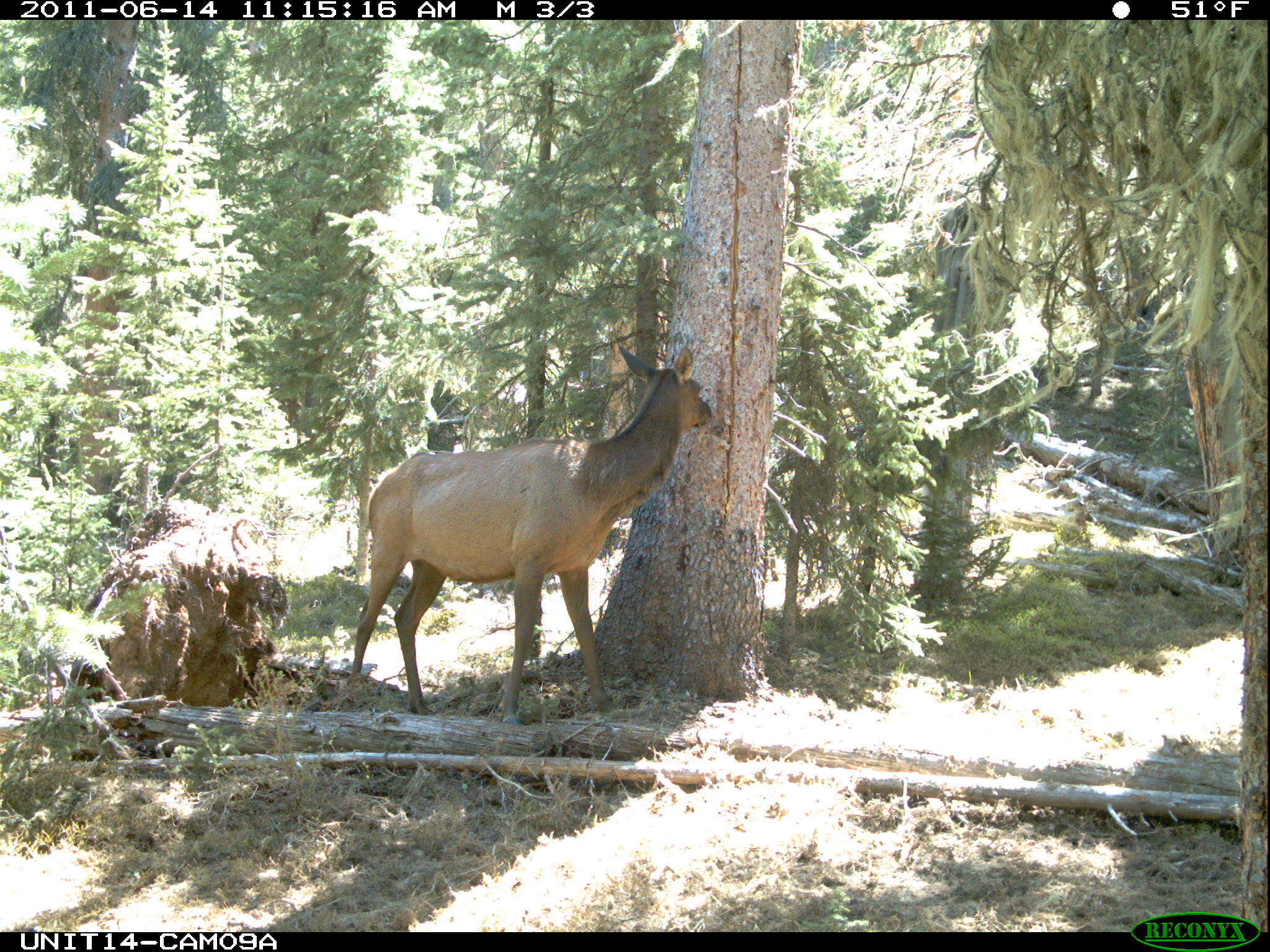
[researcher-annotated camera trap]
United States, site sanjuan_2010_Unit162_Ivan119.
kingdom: Animalia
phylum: Chordata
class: Mammalia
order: Artiodactyla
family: Cervidae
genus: Cervus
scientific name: Cervus elaphus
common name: red deer